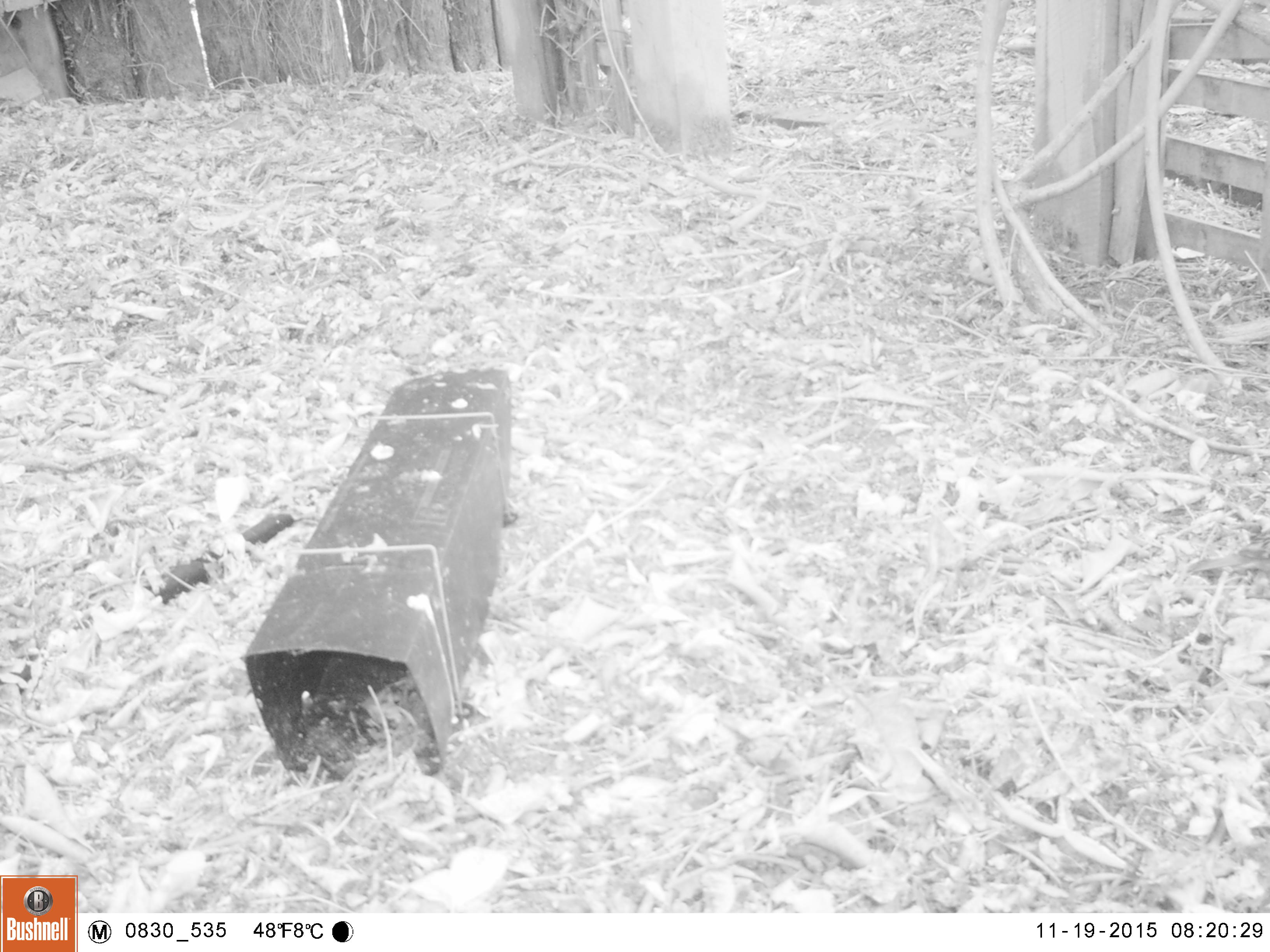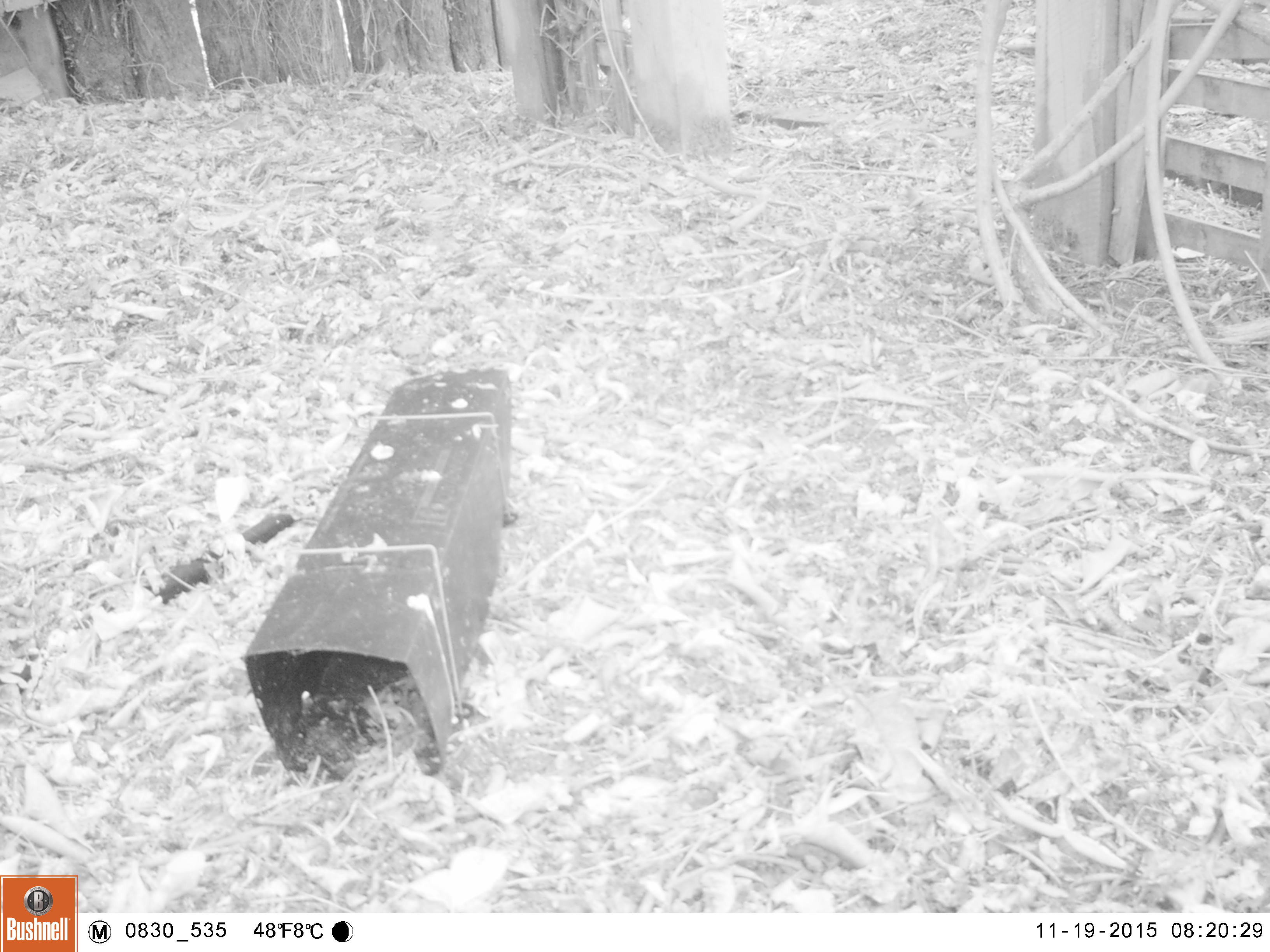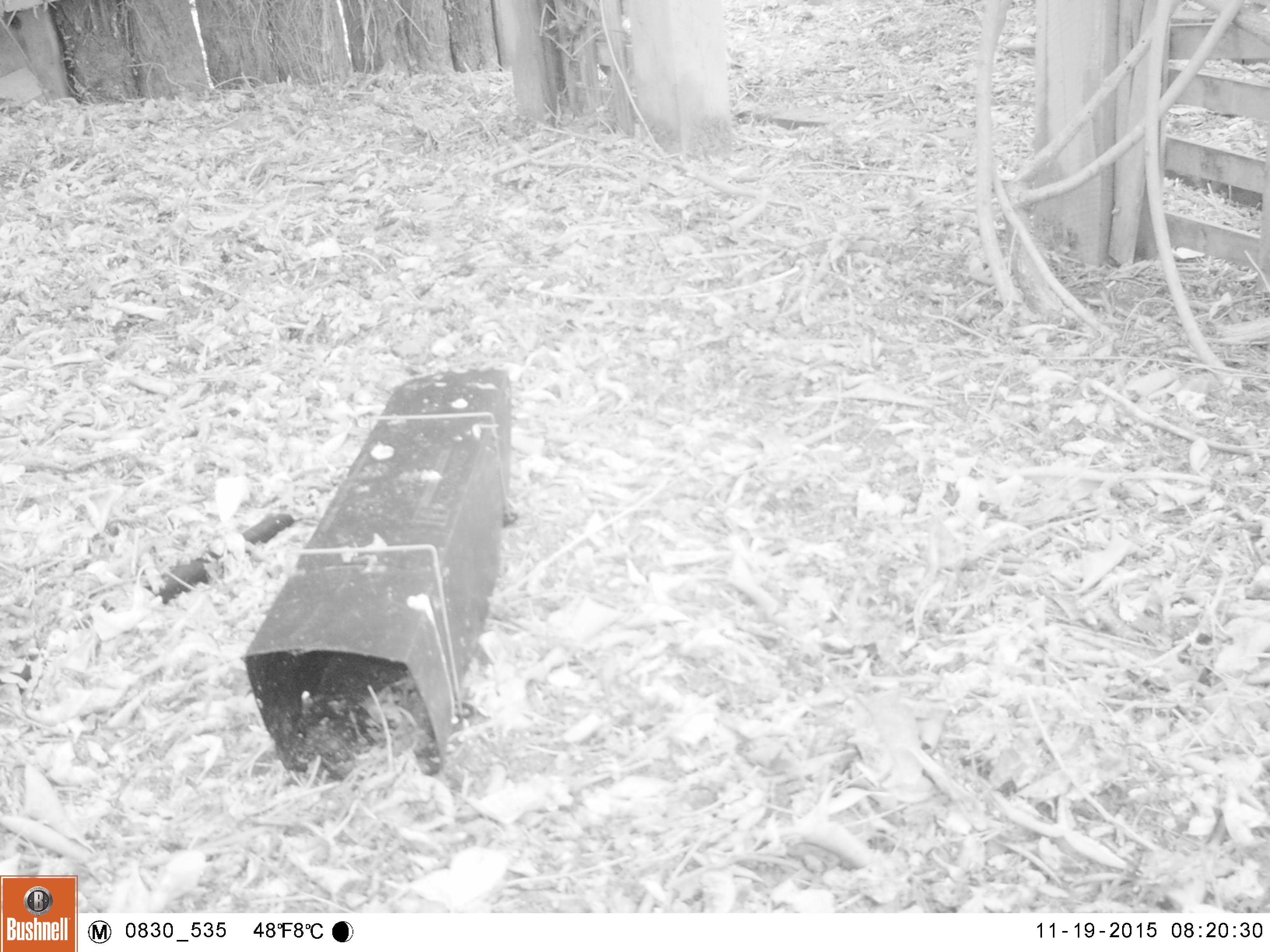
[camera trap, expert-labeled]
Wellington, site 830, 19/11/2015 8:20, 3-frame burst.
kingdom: Animalia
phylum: Chordata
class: Aves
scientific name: Aves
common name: bird